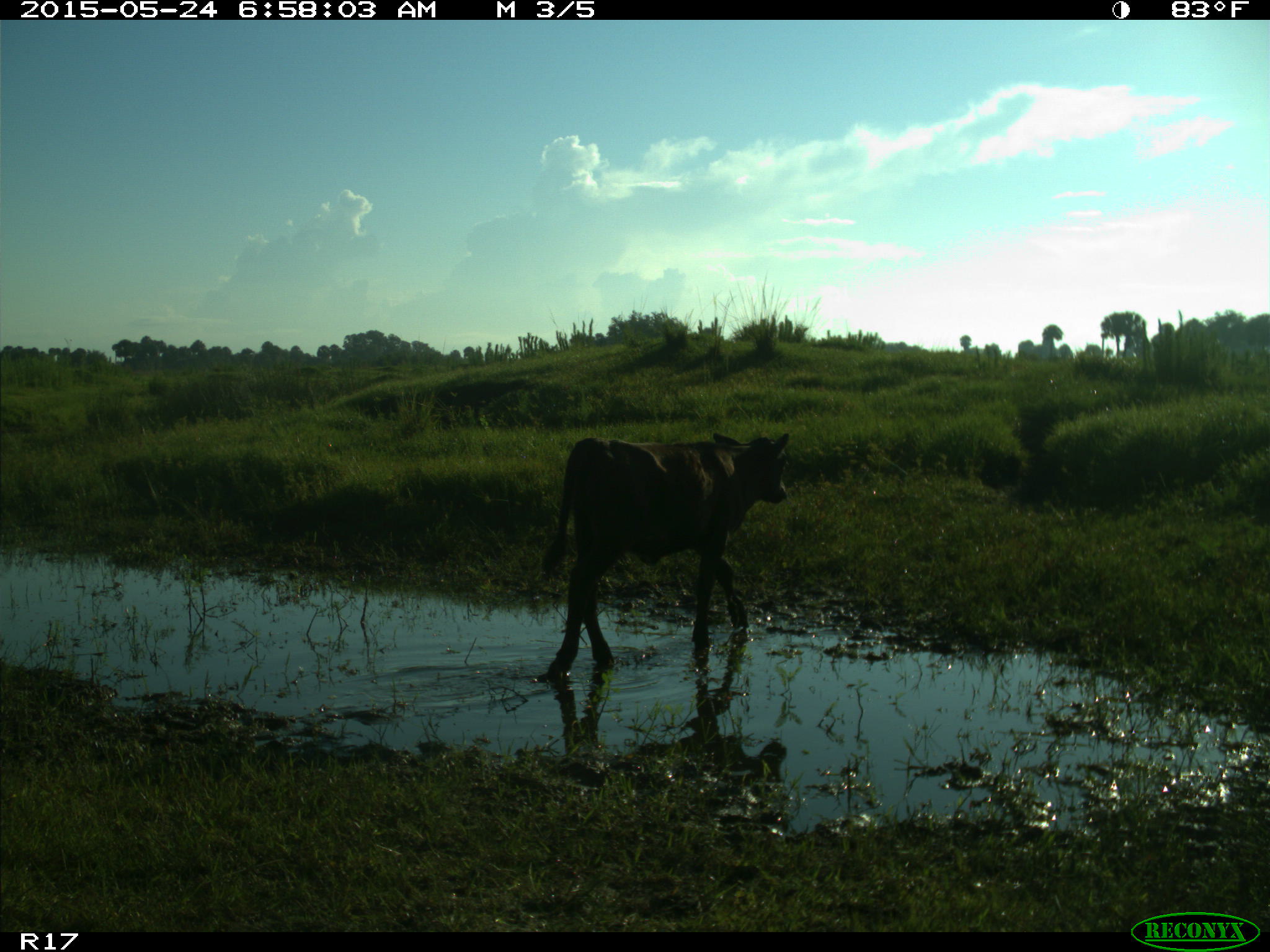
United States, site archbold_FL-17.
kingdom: Animalia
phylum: Chordata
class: Mammalia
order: Artiodactyla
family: Bovidae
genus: Bos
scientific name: Bos taurus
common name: domestic cow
Bos taurus (domestic cow).